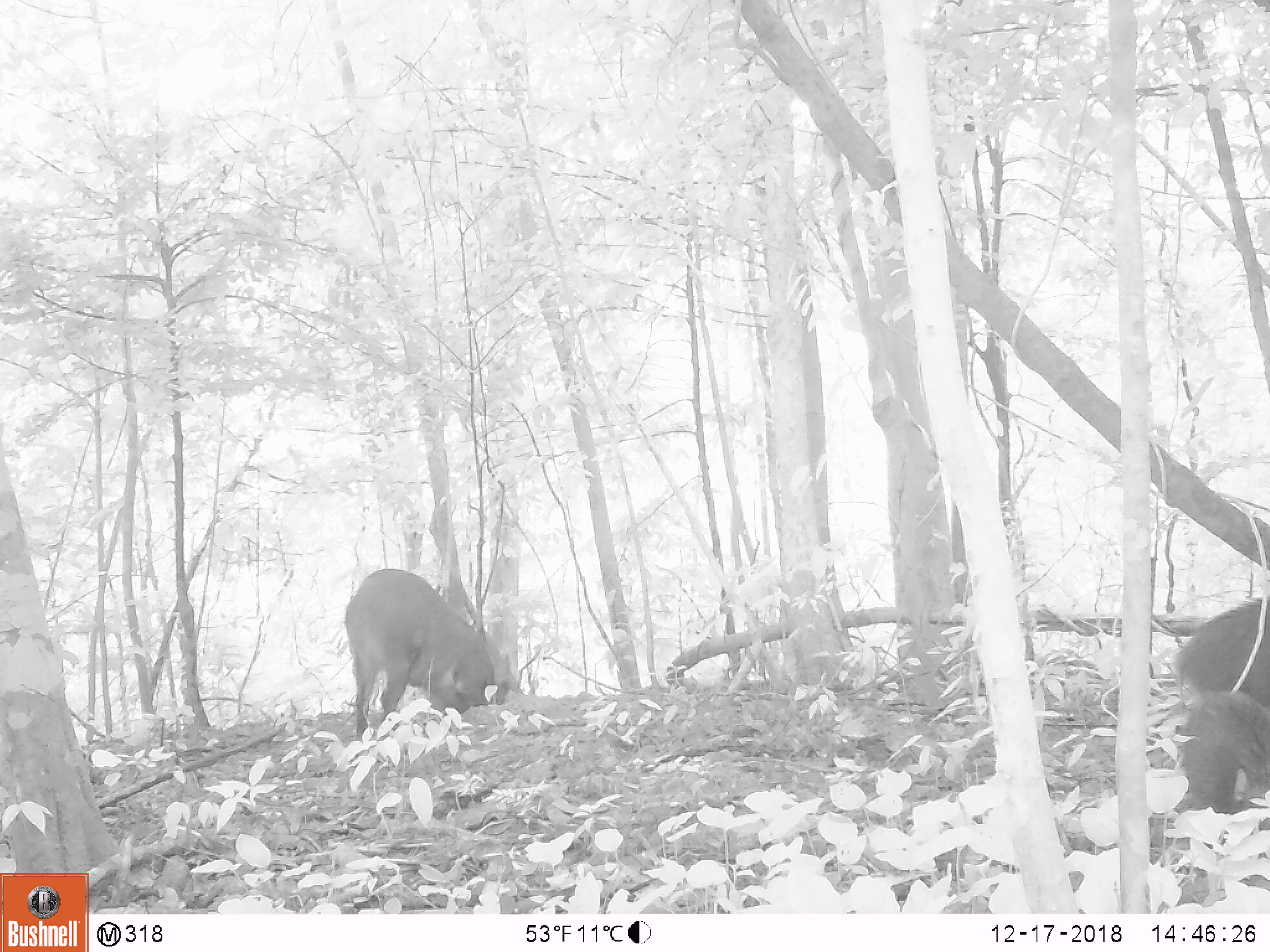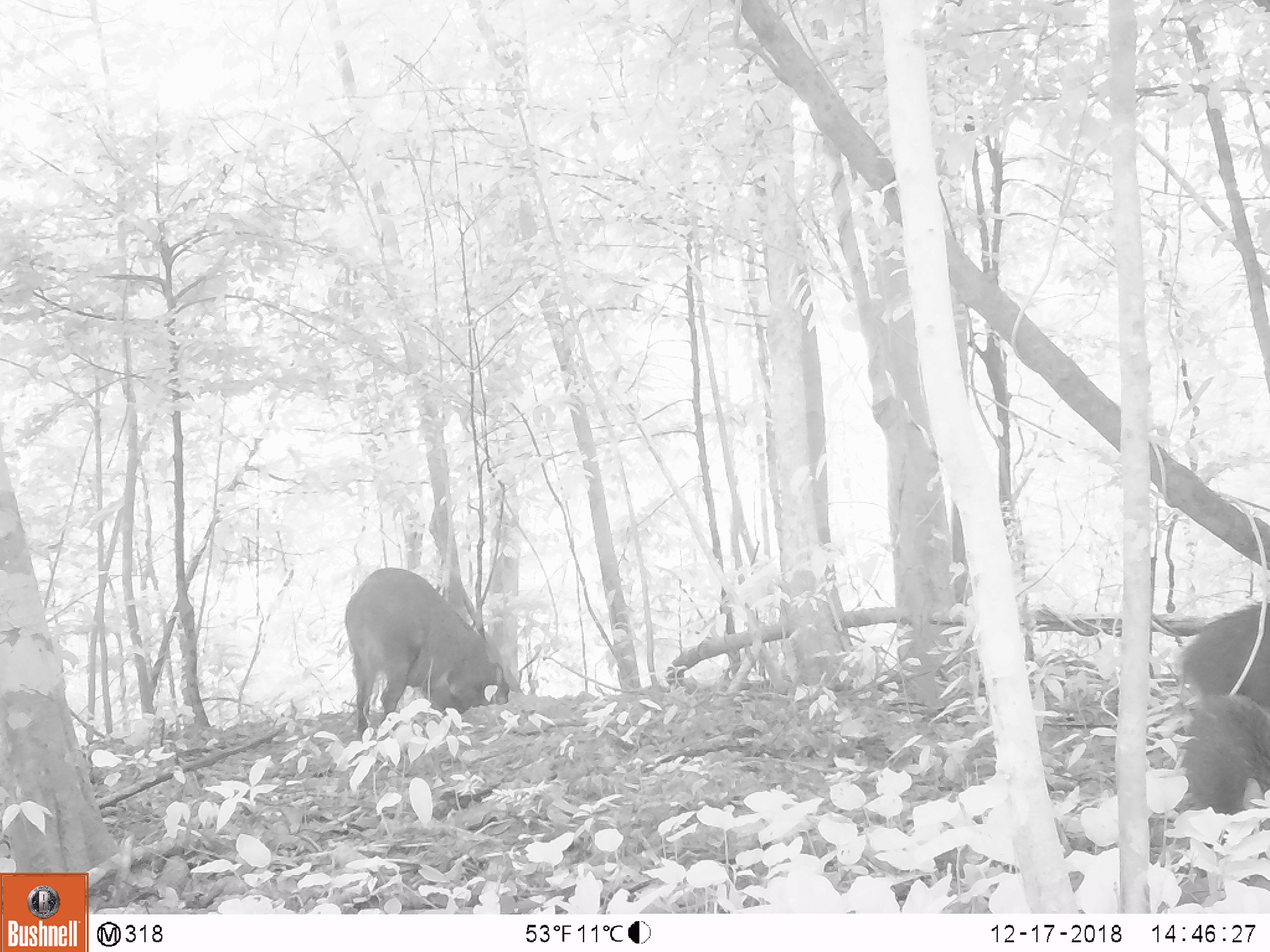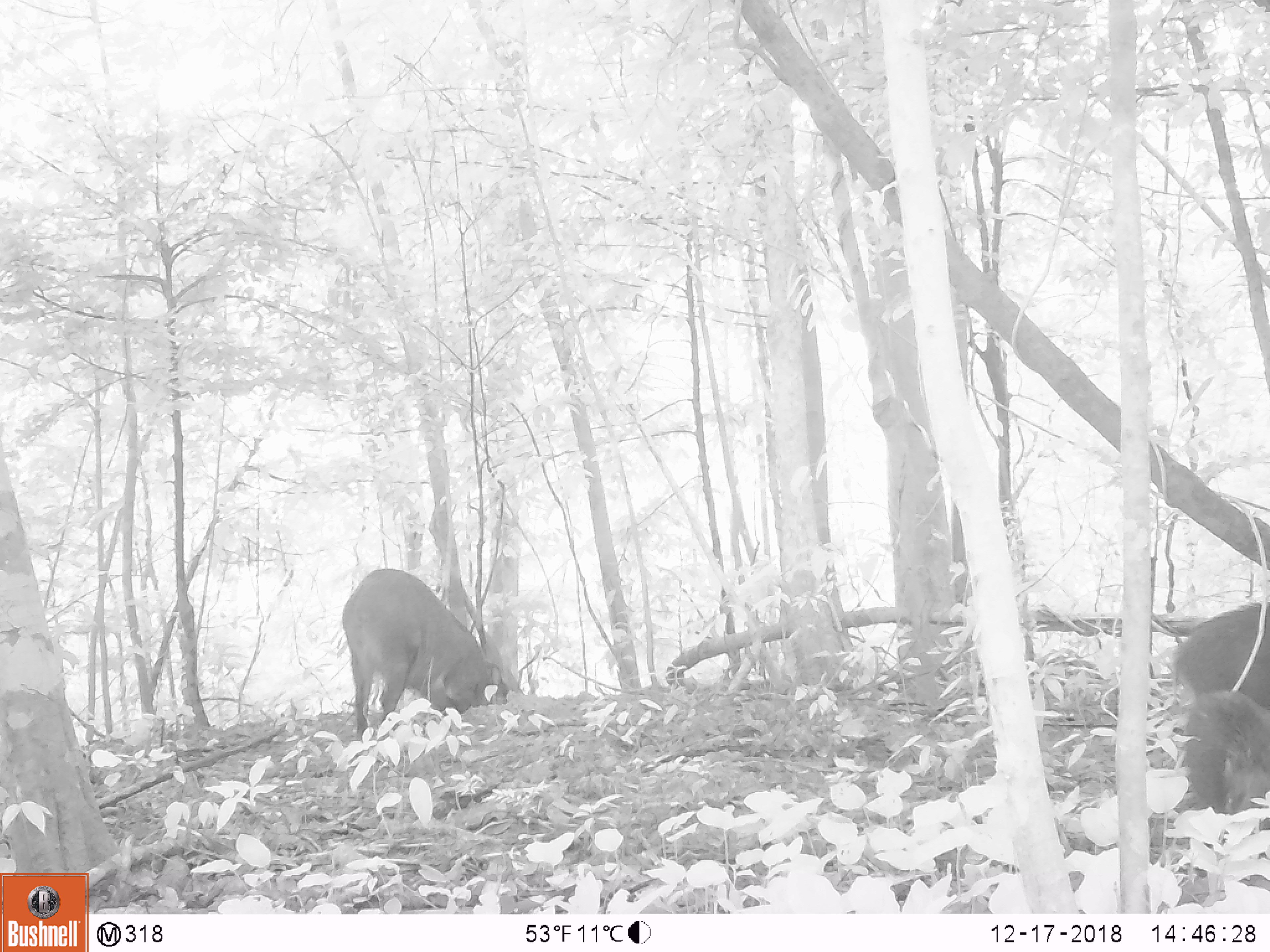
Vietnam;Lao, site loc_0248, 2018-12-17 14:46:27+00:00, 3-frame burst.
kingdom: Animalia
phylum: Chordata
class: Mammalia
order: Artiodactyla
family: Suidae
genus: Sus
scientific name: Sus scrofa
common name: eurasian wild pig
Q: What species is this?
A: Eurasian wild pig (Sus scrofa).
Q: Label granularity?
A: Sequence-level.